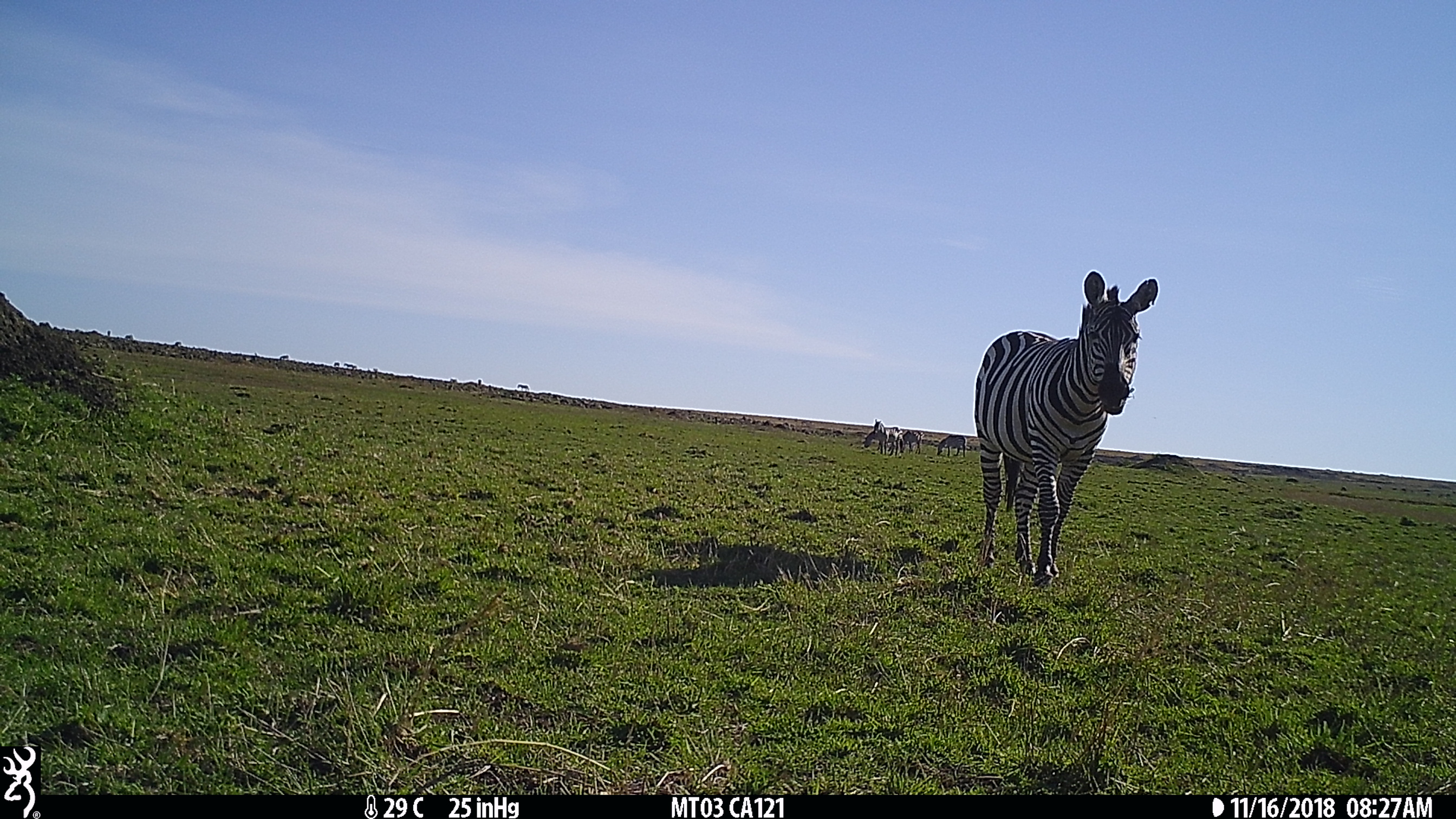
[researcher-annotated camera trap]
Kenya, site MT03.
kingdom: Animalia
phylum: Chordata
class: Mammalia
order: Perissodactyla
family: Equidae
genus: Equus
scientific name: Equus quagga burchellii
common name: burchell's zebra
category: zebra